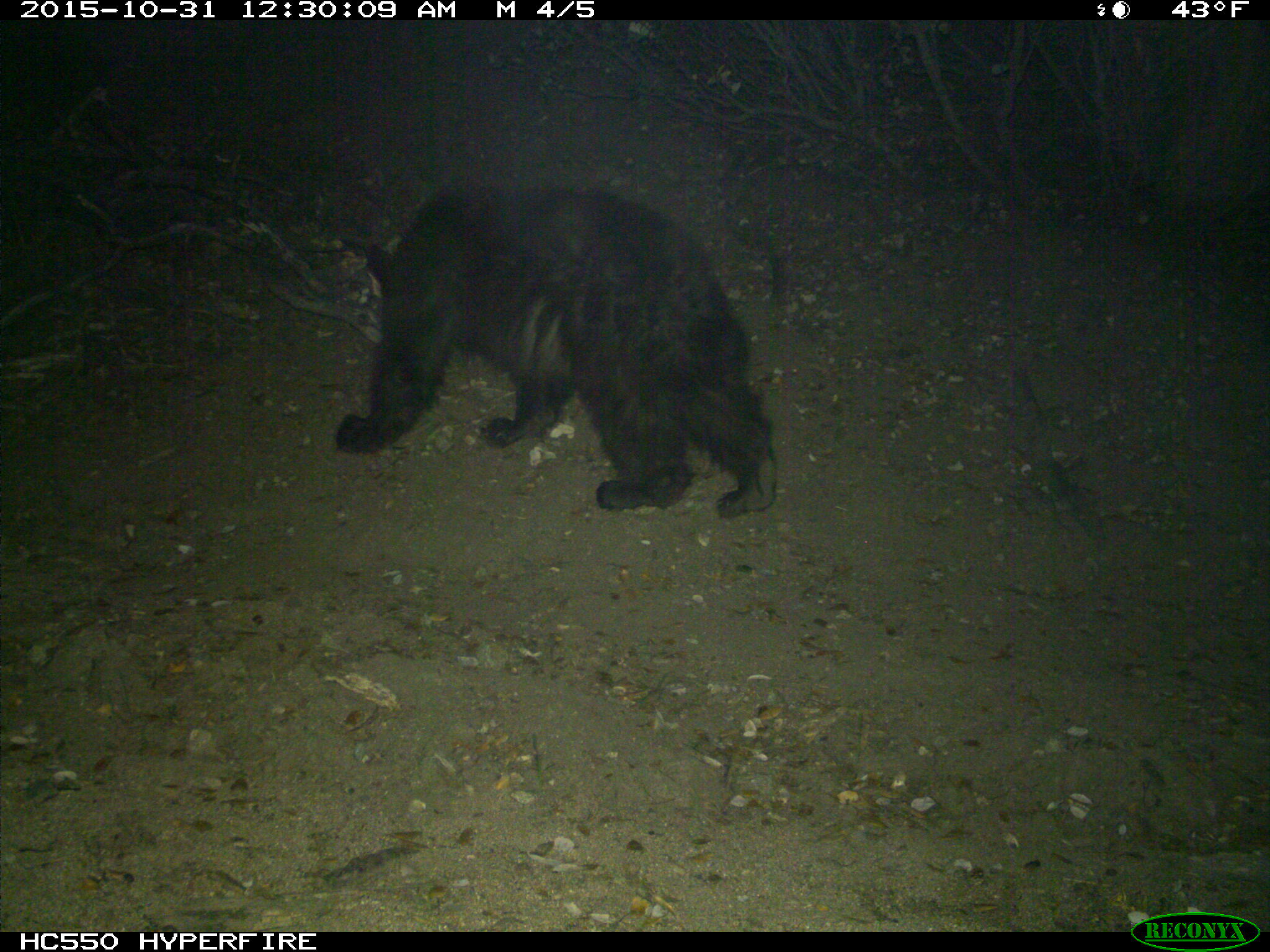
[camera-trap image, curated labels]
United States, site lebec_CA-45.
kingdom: Animalia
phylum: Chordata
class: Mammalia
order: Carnivora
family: Ursidae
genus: Ursus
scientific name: Ursus americanus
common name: american black bear